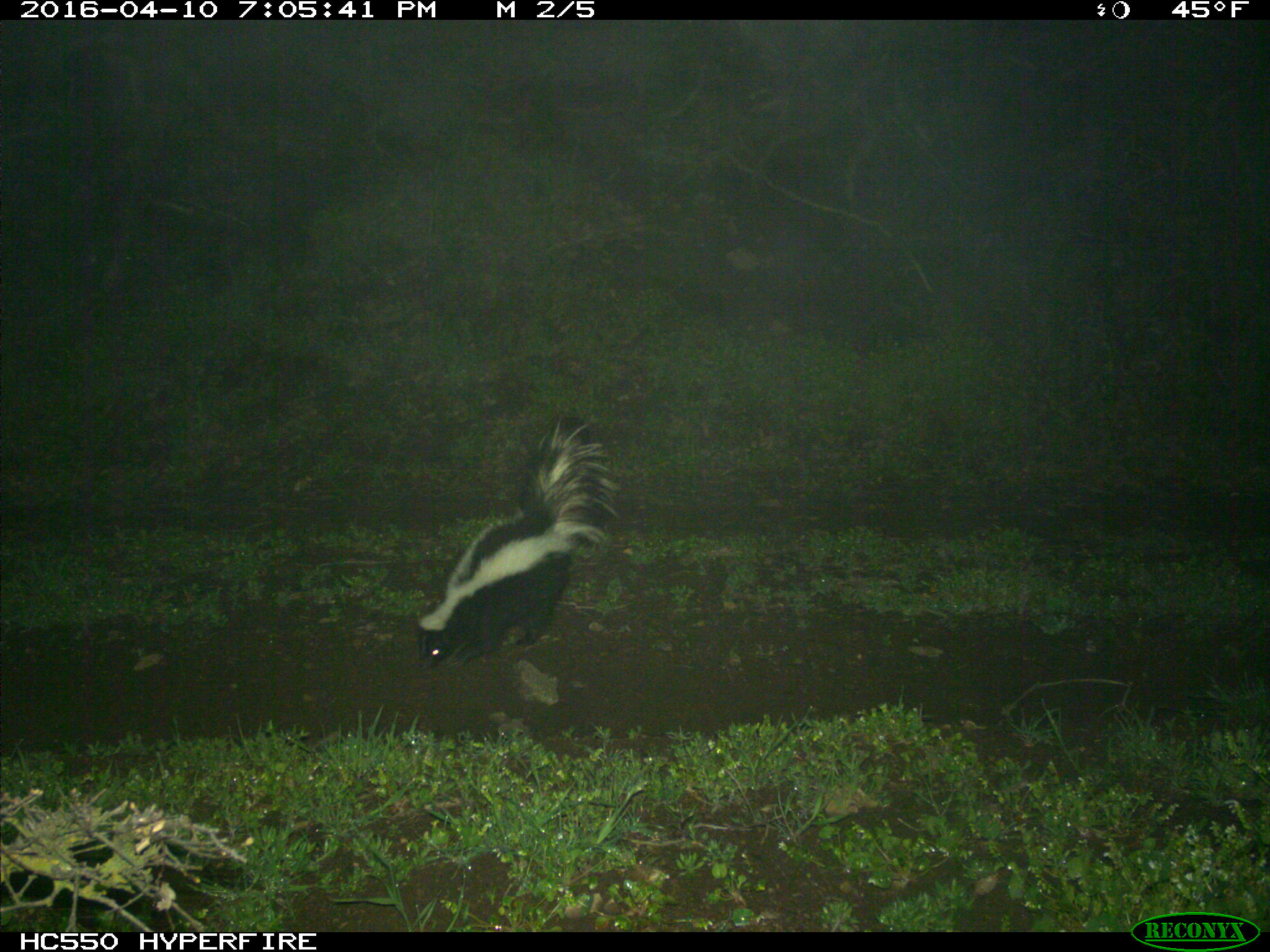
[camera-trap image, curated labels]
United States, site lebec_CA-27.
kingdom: Animalia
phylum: Chordata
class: Mammalia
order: Carnivora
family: Mephitidae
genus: Mephitis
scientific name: Mephitis mephitis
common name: striped skunk